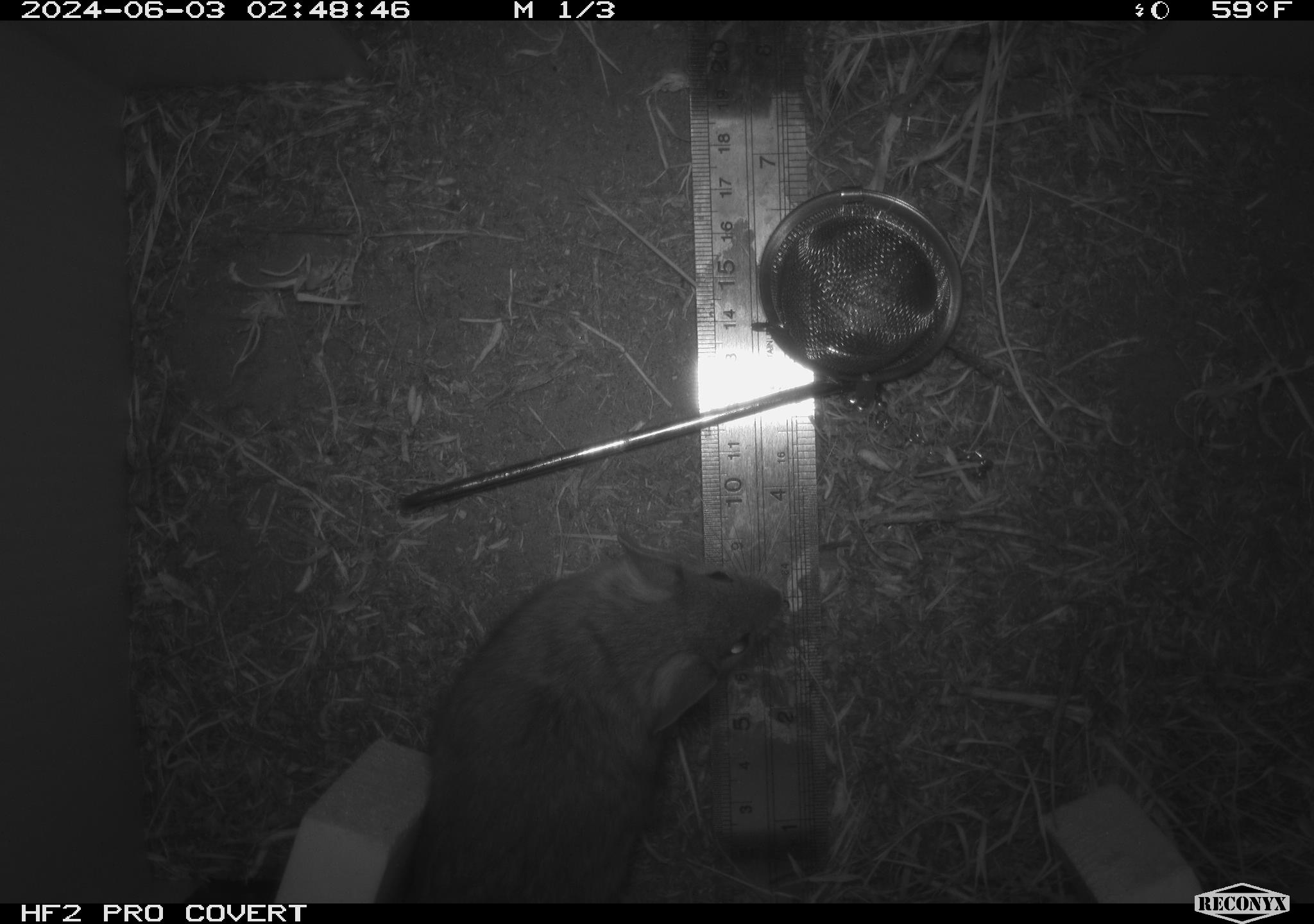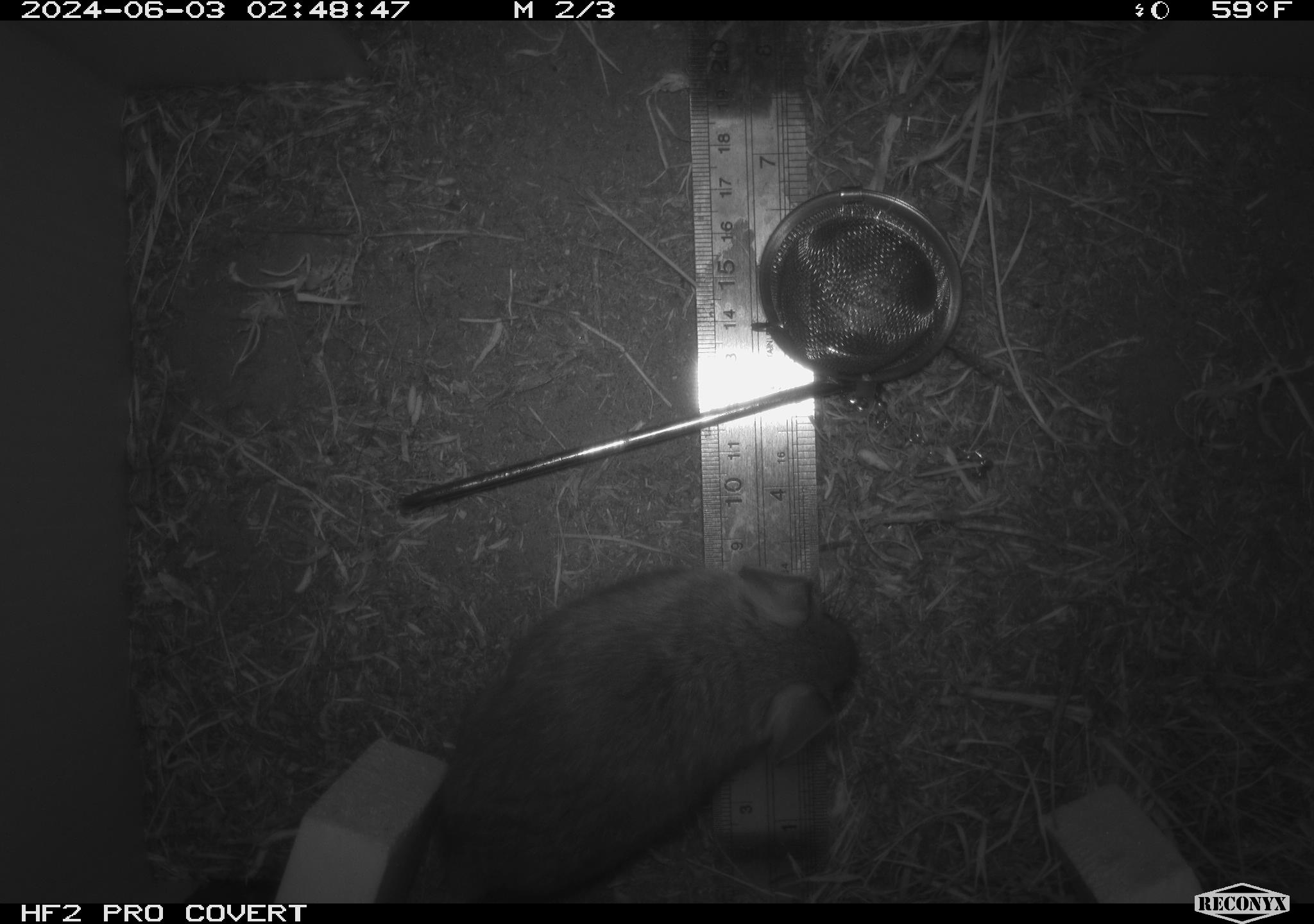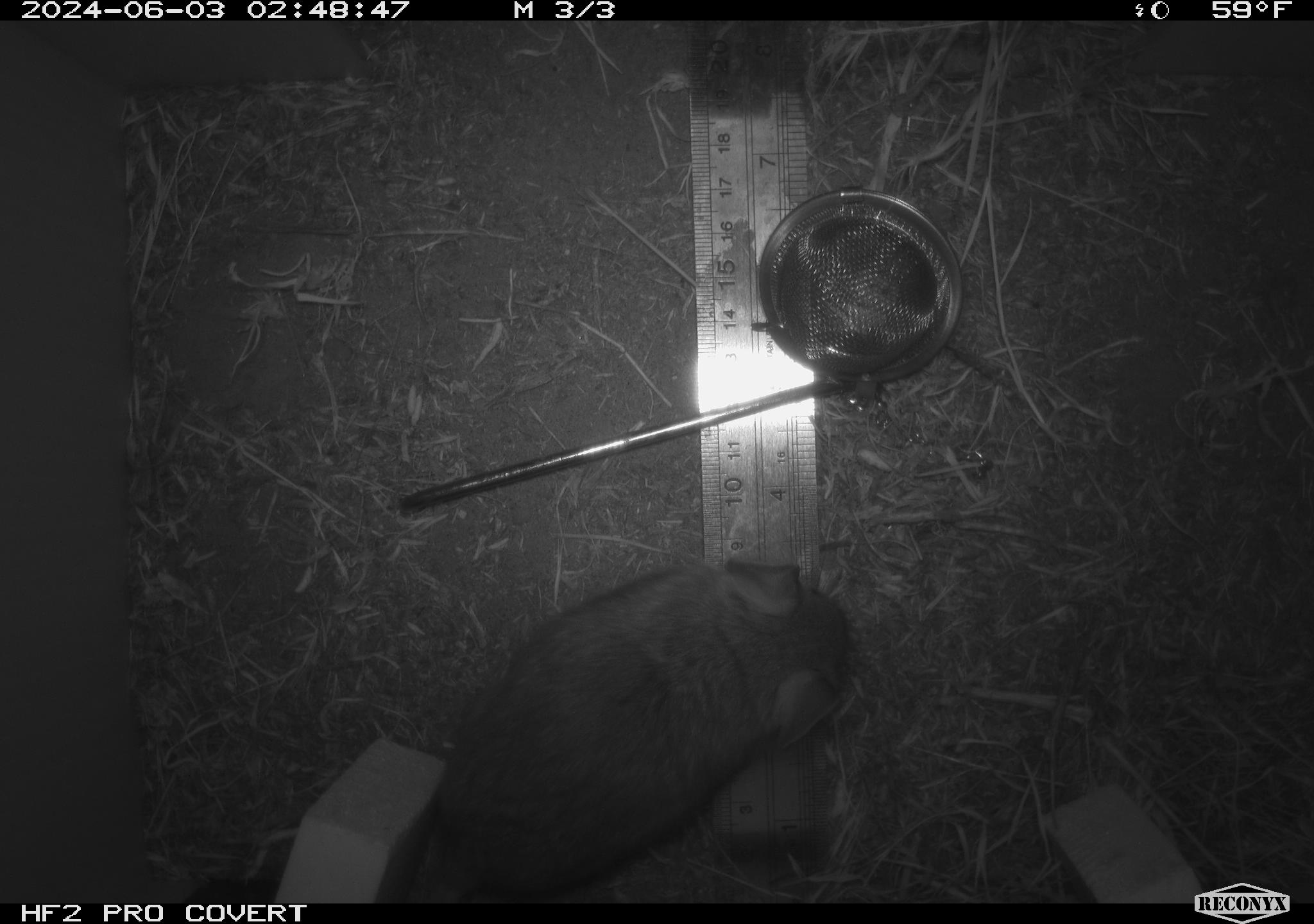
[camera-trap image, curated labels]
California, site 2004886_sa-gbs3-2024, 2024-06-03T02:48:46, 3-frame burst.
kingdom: Animalia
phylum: Chordata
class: Mammalia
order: Rodentia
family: Cricetidae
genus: Neotoma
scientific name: Neotoma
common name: pack rat or woodrat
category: neotoma species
Neotoma species (pack rat or woodrat) (Neotoma).